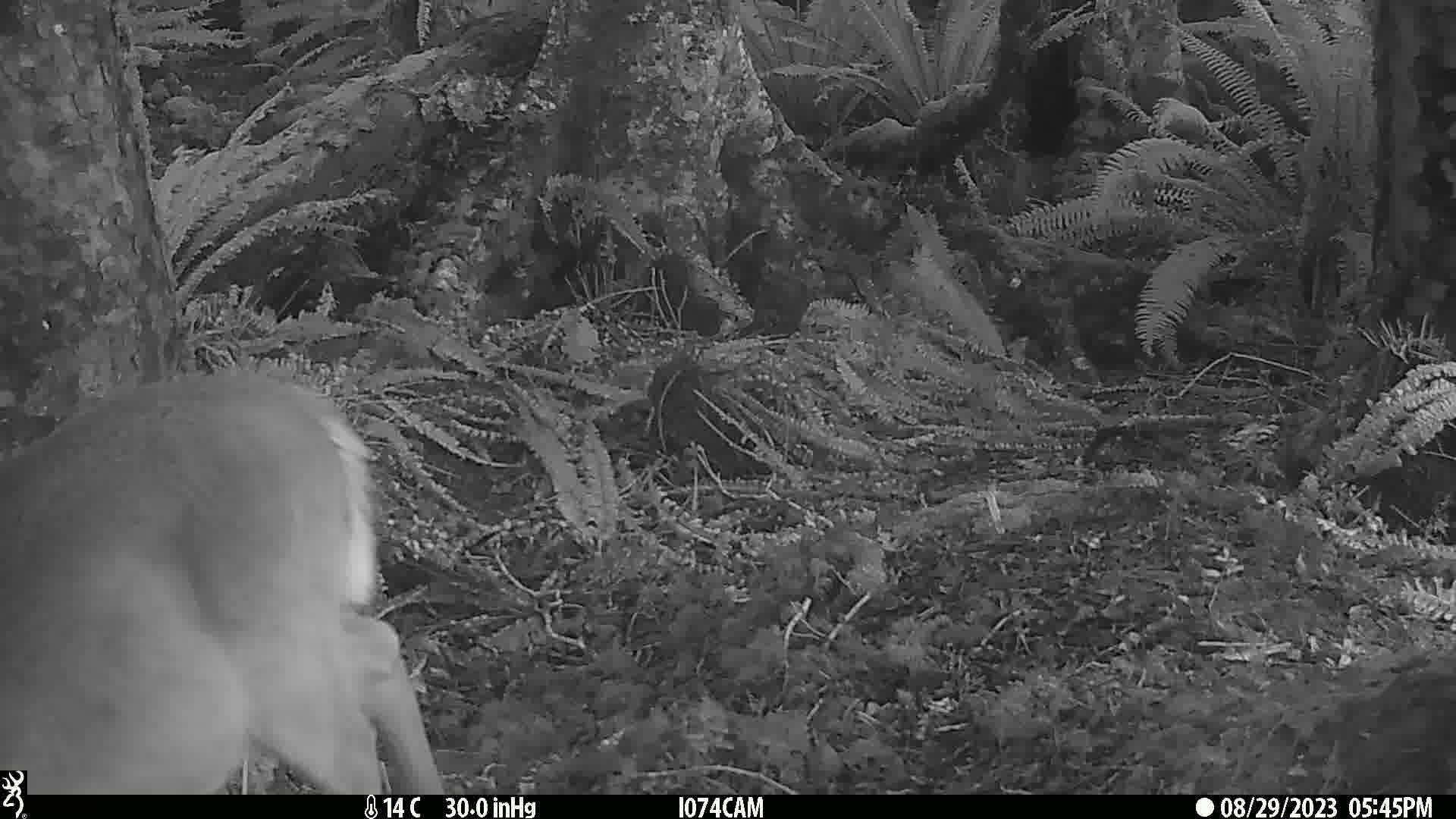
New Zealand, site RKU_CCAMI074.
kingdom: Animalia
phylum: Chordata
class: Mammalia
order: Artiodactyla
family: Cervidae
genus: Odocoileus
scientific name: Odocoileus virginianus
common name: white-tailed deer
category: white tailed deer